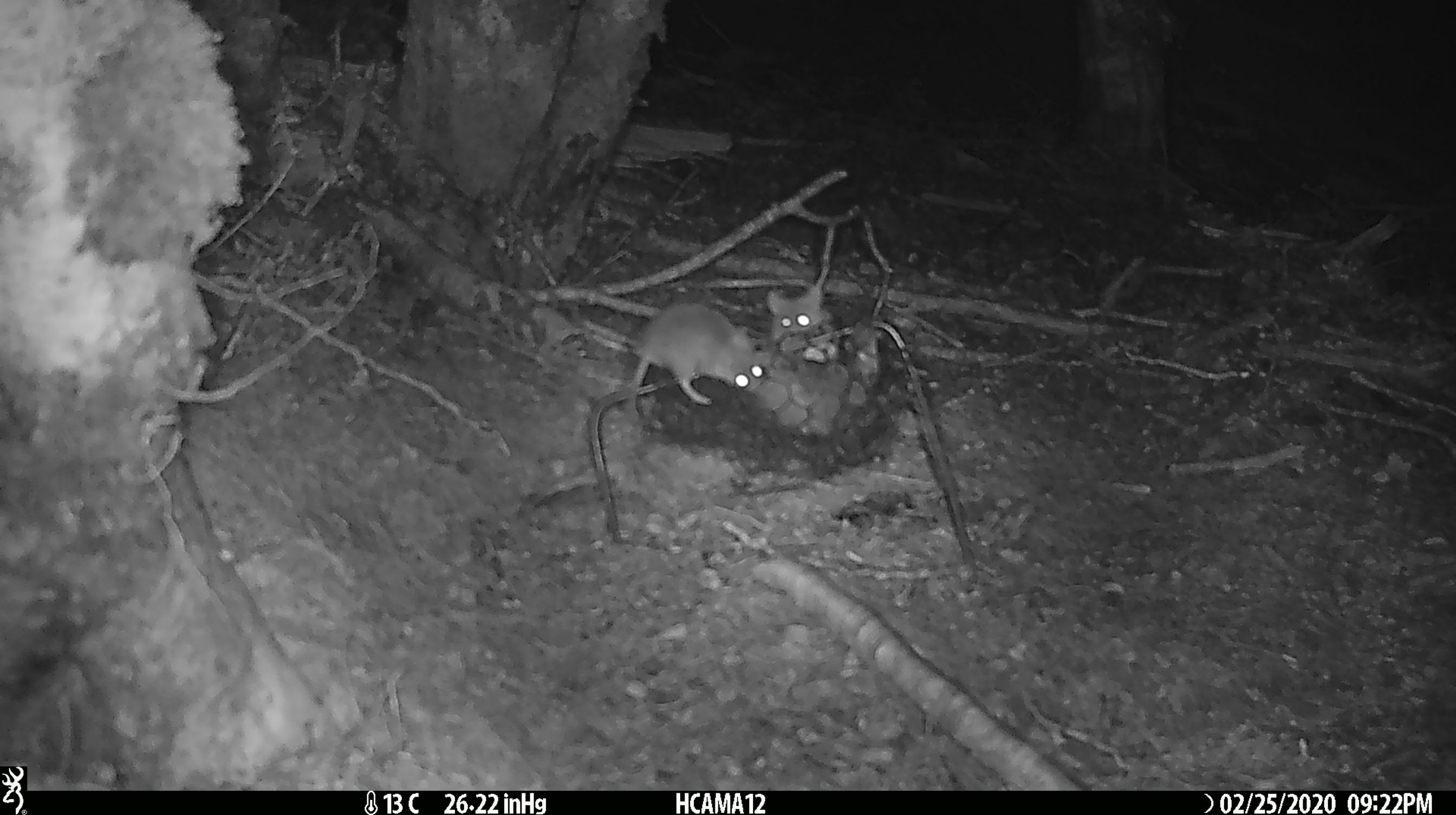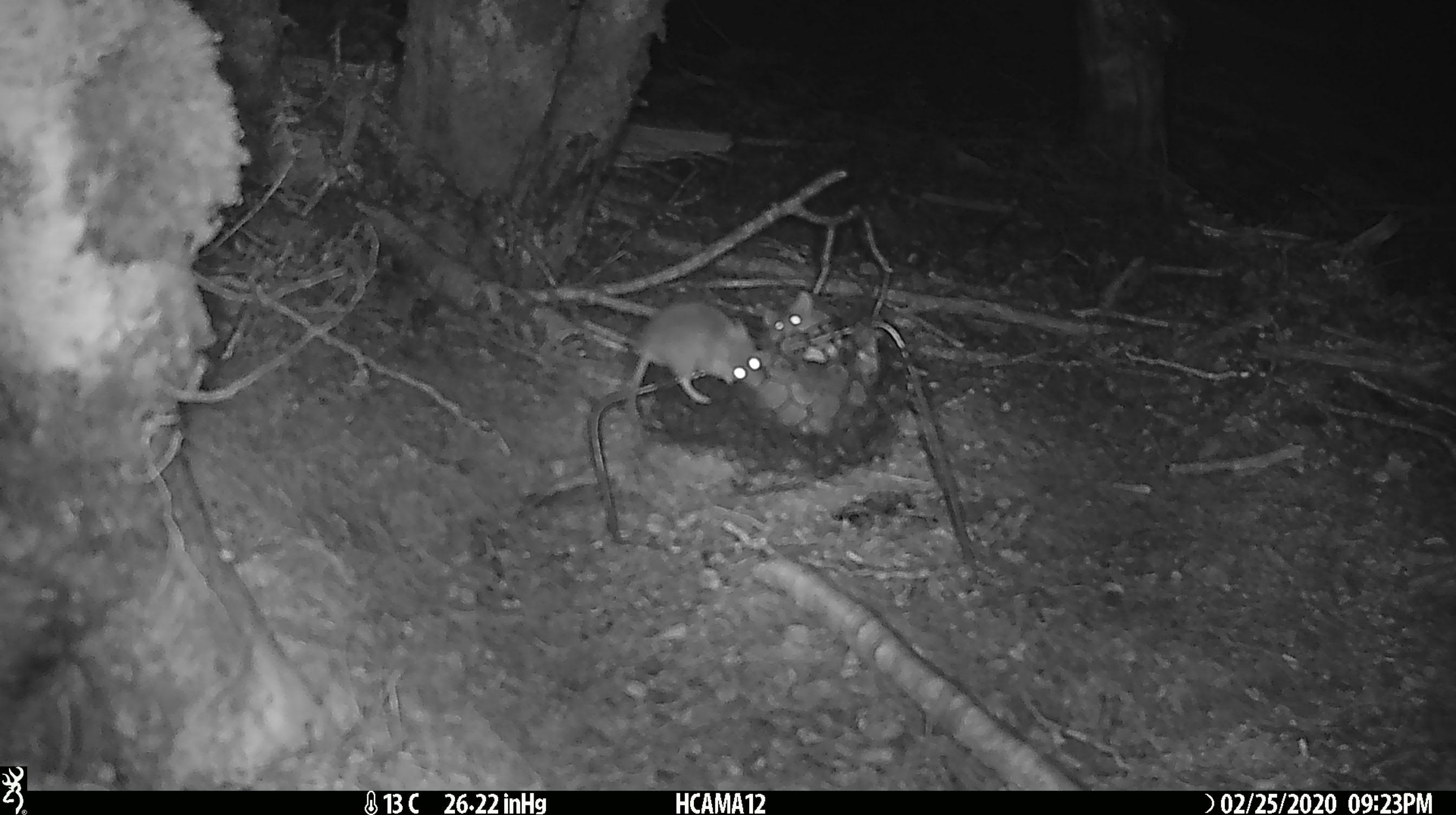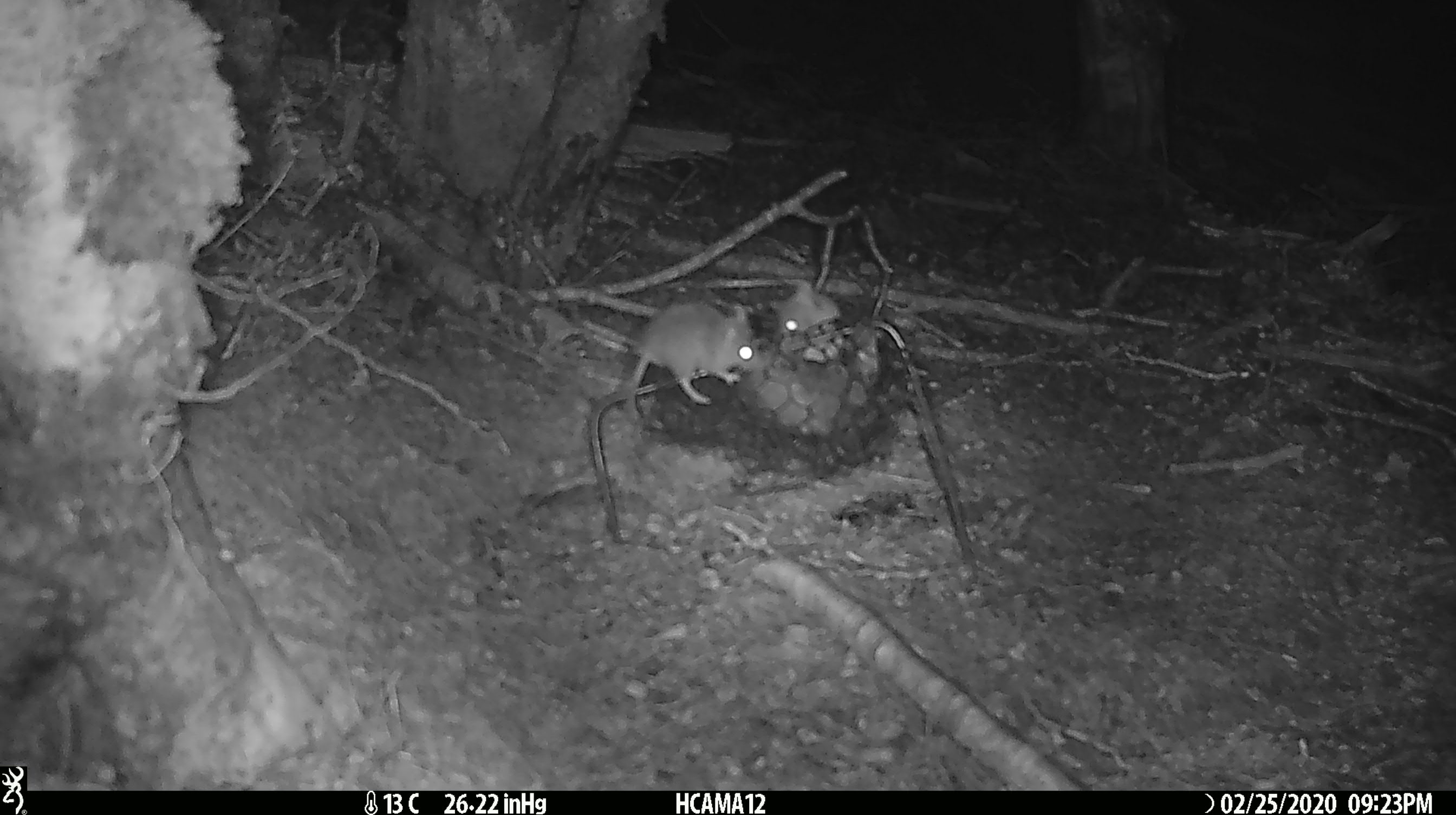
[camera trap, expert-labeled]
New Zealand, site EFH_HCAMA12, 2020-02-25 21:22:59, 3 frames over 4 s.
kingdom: Animalia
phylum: Chordata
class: Mammalia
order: Rodentia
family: Muridae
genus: Mus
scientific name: Mus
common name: mouse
Mouse (Mus).